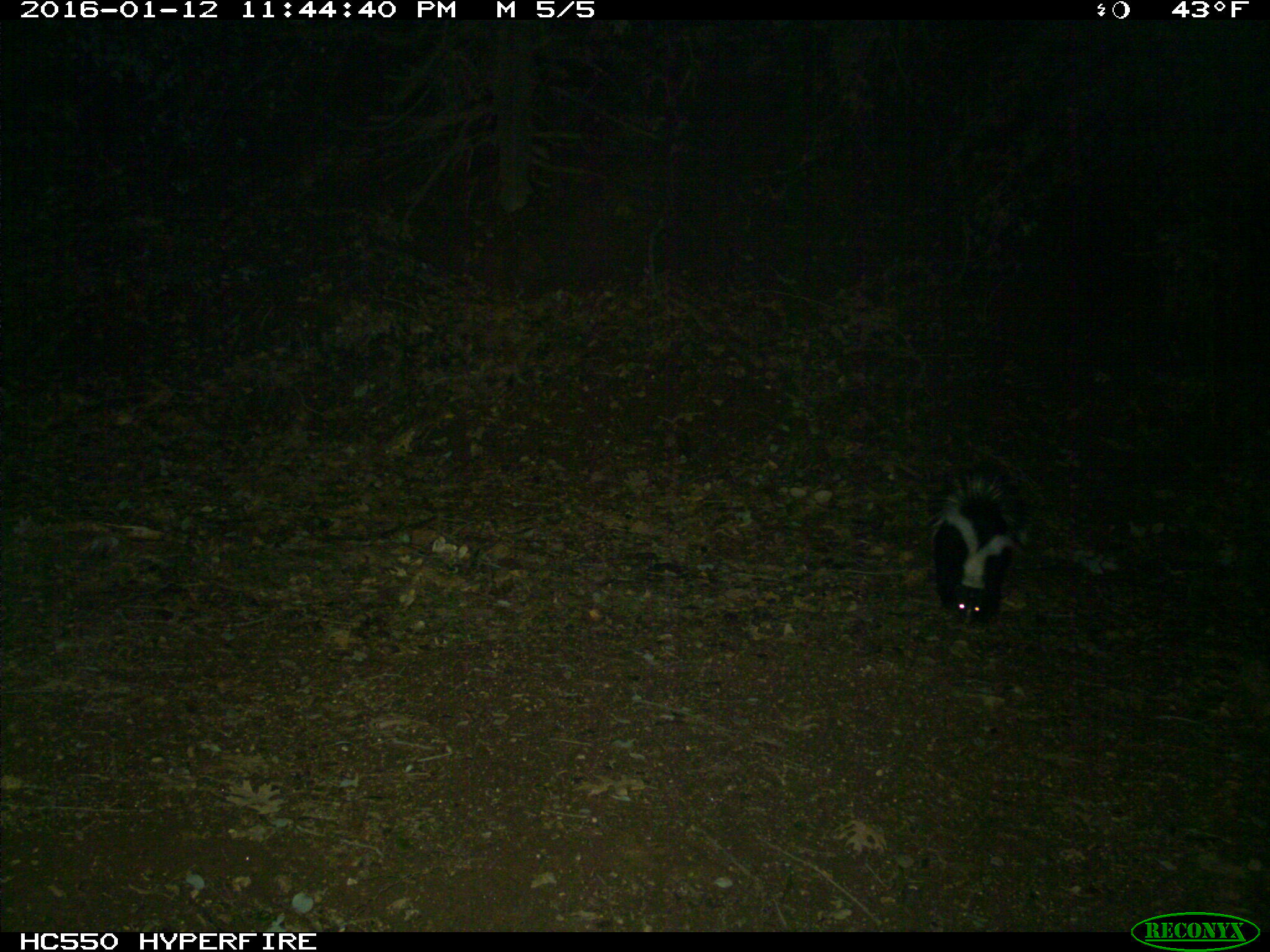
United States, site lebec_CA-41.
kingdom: Animalia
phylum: Chordata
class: Mammalia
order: Carnivora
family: Mephitidae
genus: Mephitis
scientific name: Mephitis mephitis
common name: striped skunk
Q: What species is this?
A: Mephitis mephitis (striped skunk).